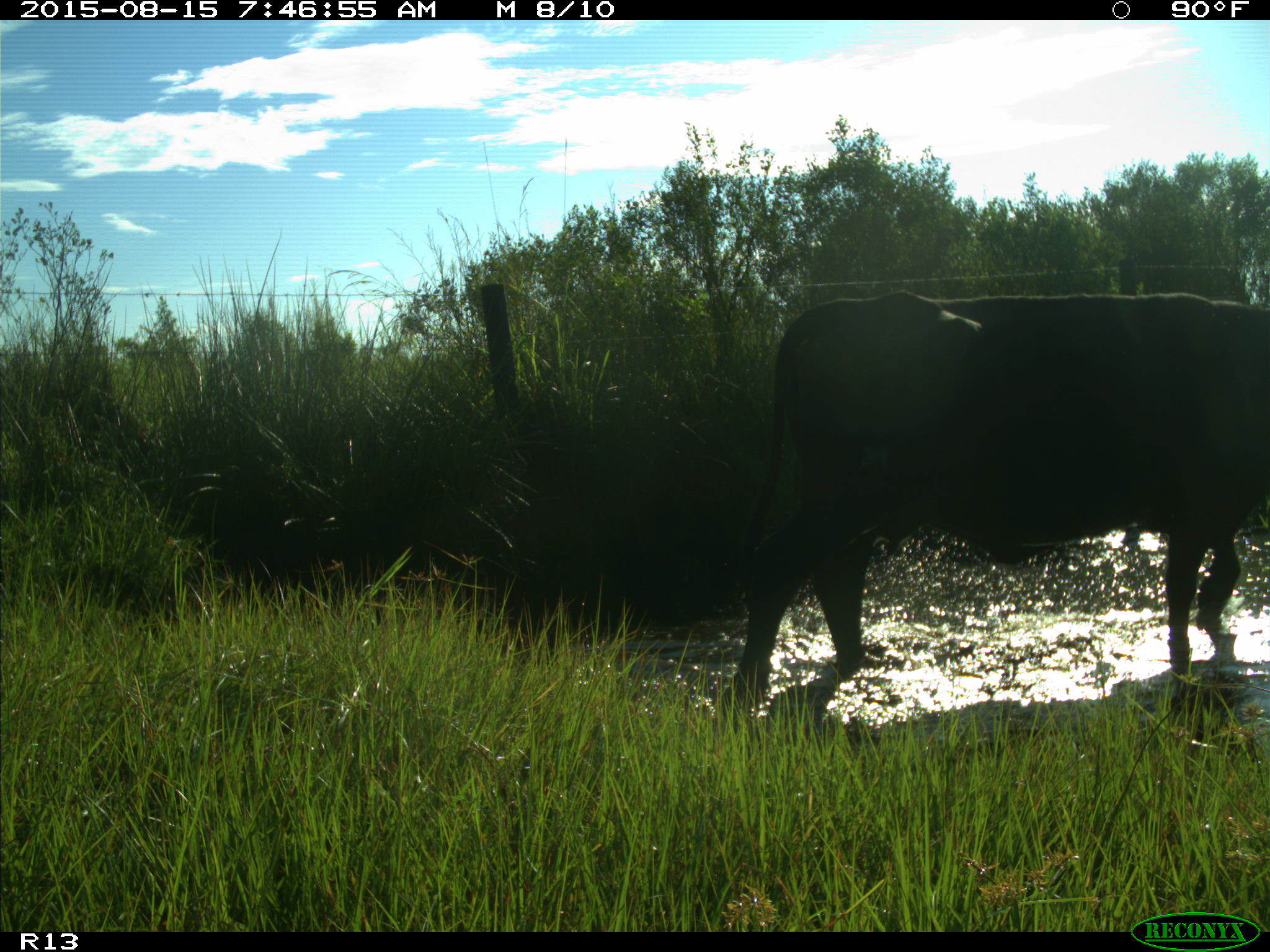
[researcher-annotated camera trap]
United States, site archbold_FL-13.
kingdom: Animalia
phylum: Chordata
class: Mammalia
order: Artiodactyla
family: Bovidae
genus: Bos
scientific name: Bos taurus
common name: domestic cow